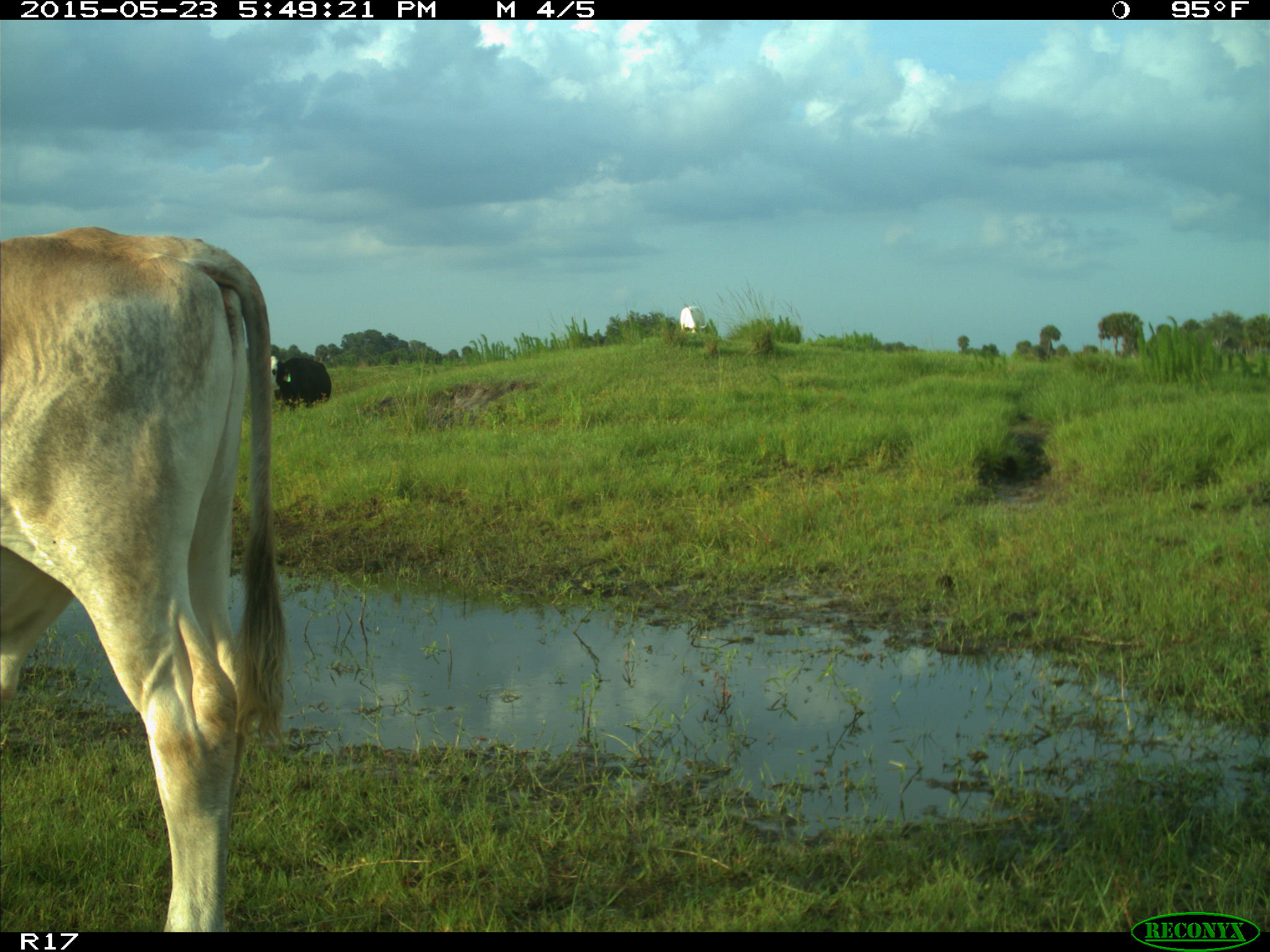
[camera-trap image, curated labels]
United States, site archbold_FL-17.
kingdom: Animalia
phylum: Chordata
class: Mammalia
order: Artiodactyla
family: Bovidae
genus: Bos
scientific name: Bos taurus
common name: domestic cow